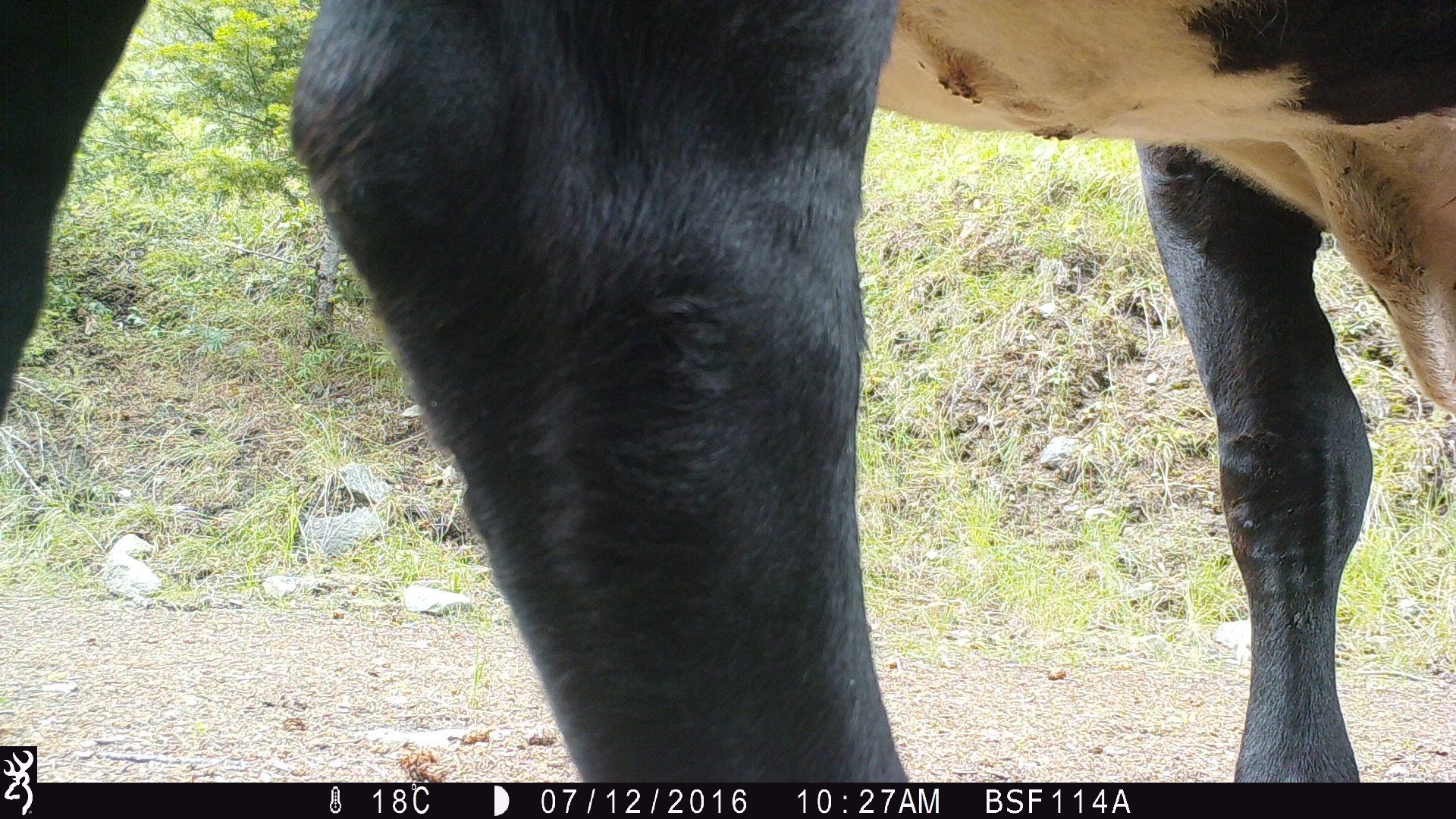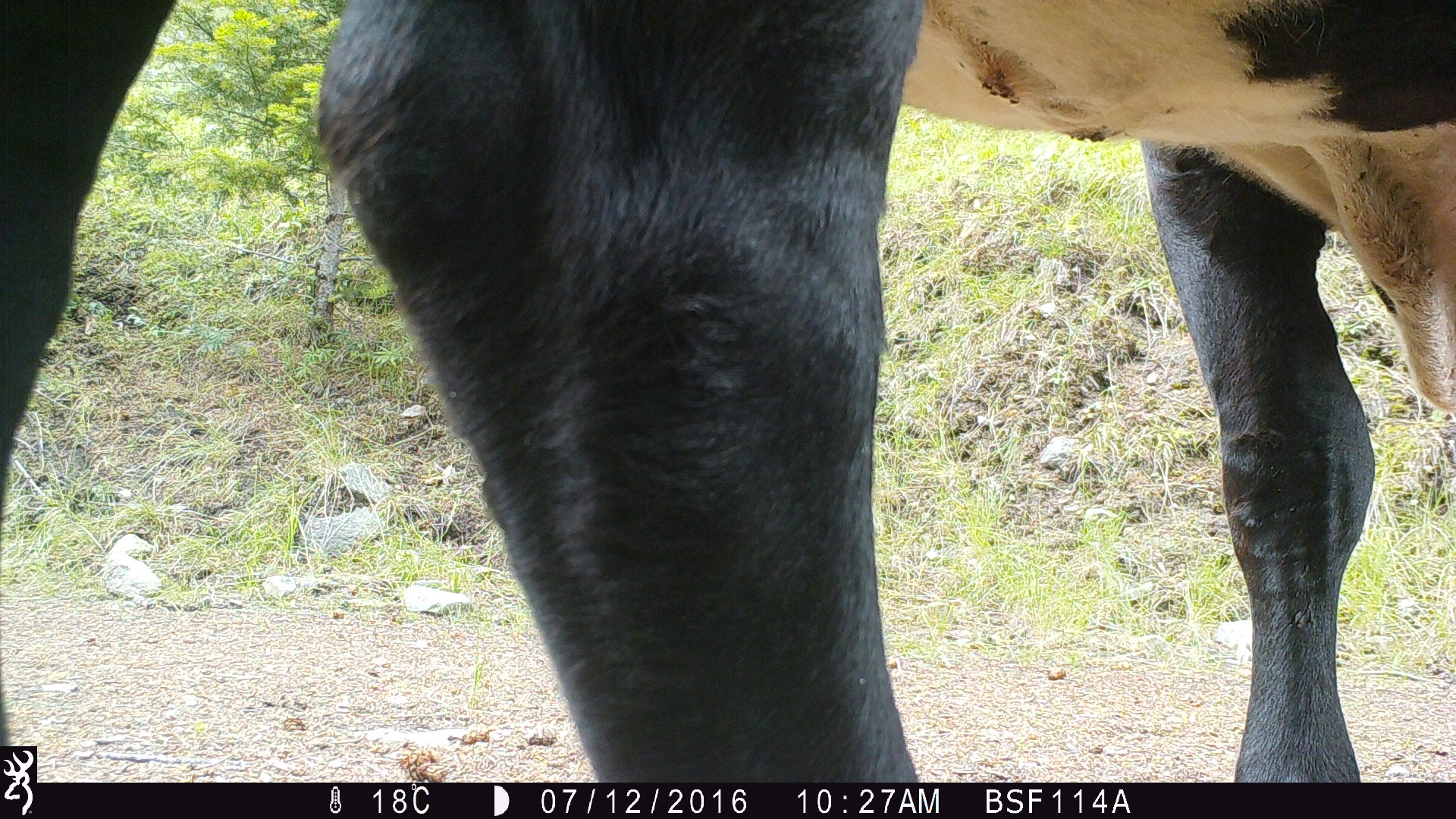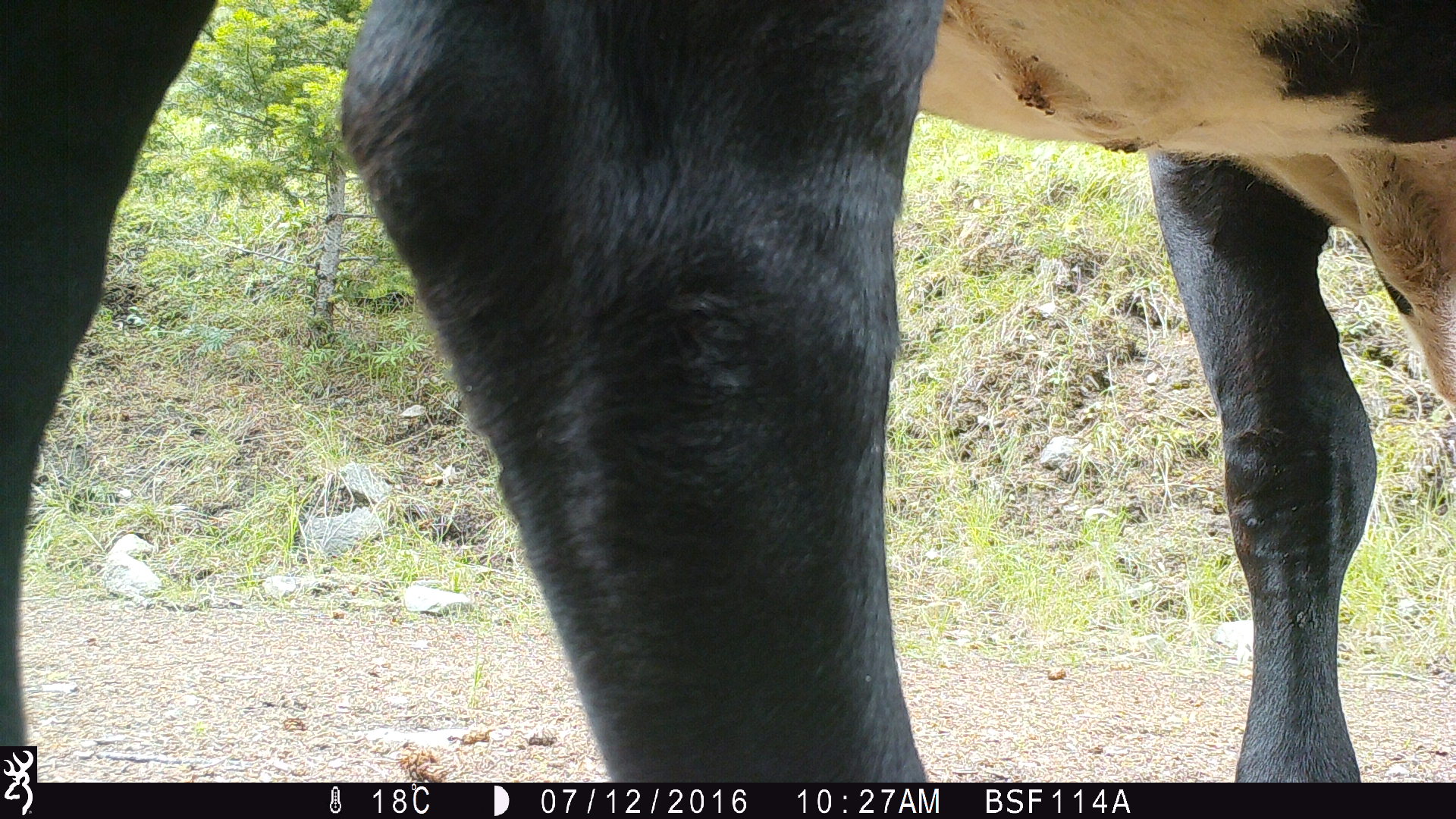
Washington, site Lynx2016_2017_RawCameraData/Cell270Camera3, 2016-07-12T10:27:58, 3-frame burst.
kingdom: Animalia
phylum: Chordata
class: Mammalia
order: Artiodactyla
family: Bovidae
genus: Bos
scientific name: Bos taurus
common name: domestic cattle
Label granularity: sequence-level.